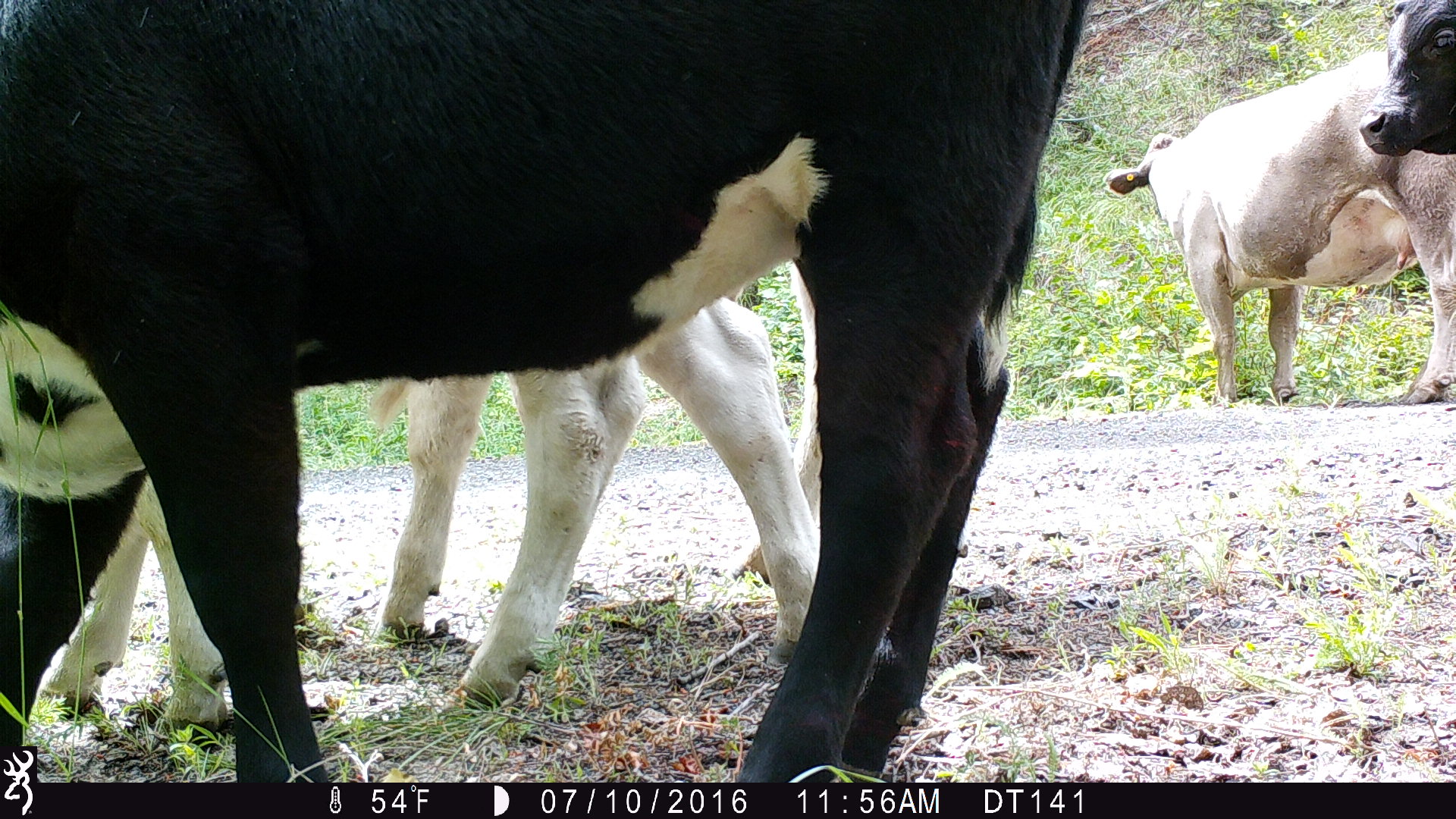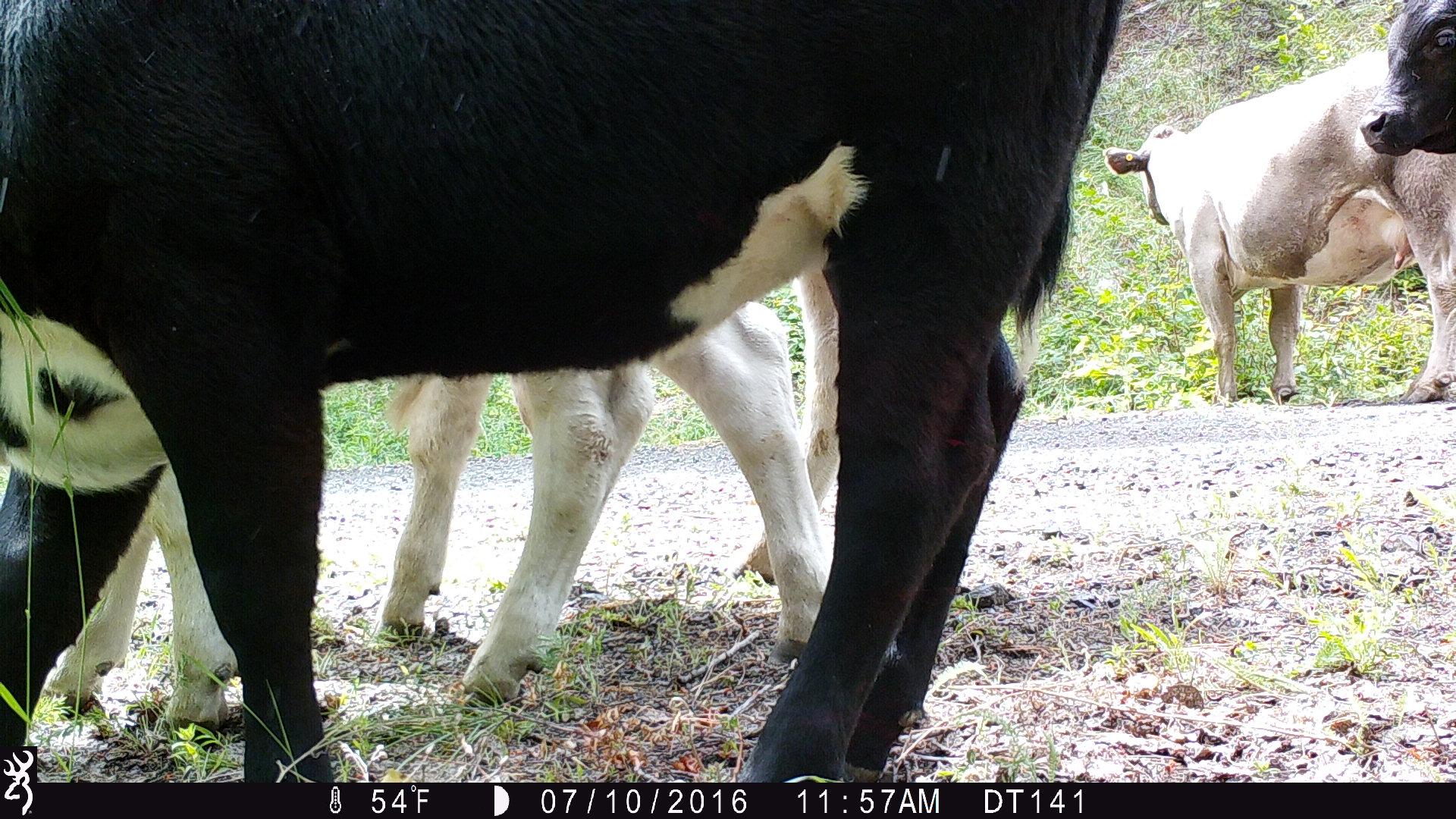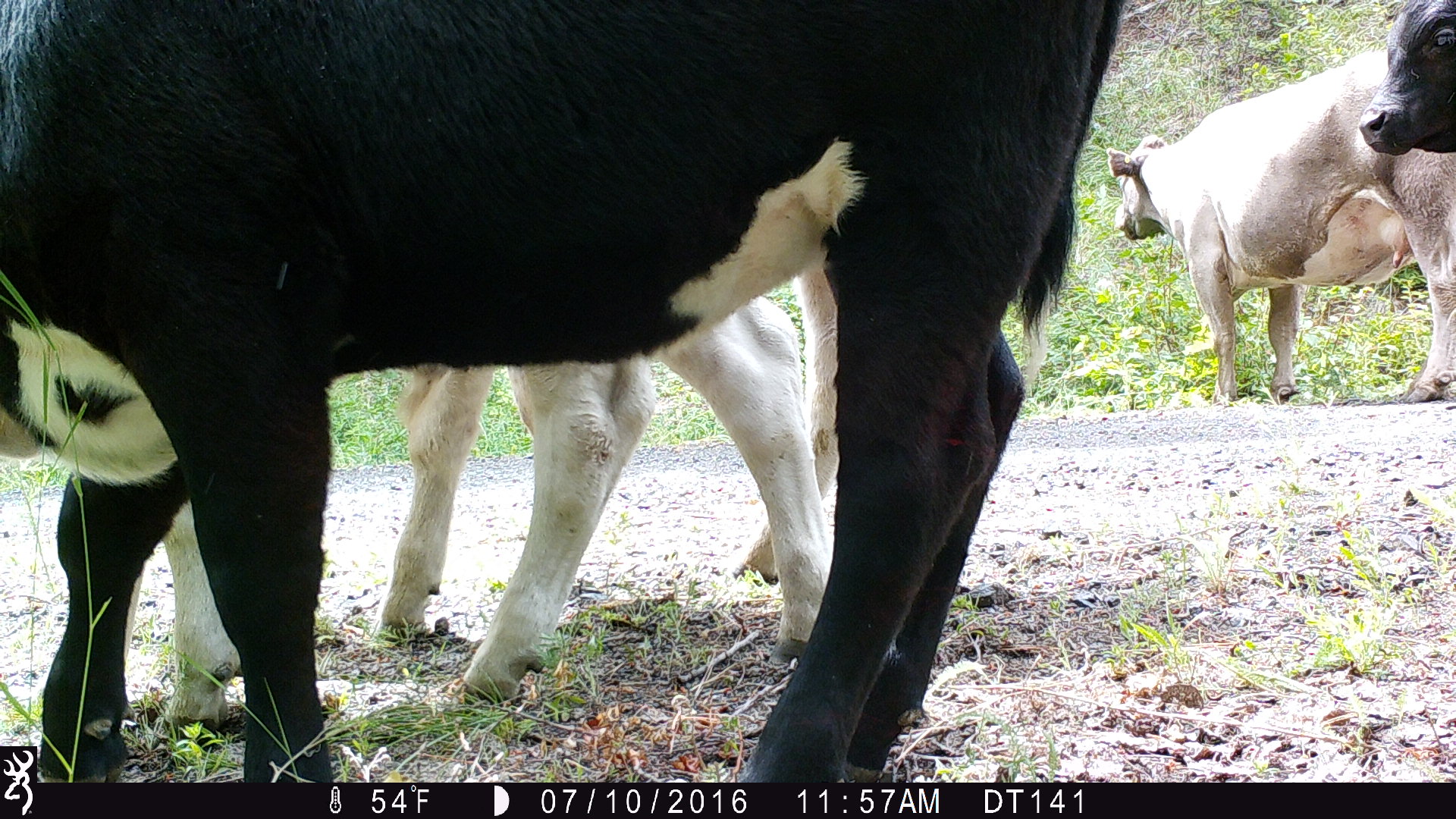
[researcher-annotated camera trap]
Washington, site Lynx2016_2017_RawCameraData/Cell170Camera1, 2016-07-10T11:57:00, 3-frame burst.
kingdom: Animalia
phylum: Chordata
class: Mammalia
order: Artiodactyla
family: Bovidae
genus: Bos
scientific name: Bos taurus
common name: domestic cattle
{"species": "domestic cattle (Bos taurus)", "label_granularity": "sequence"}